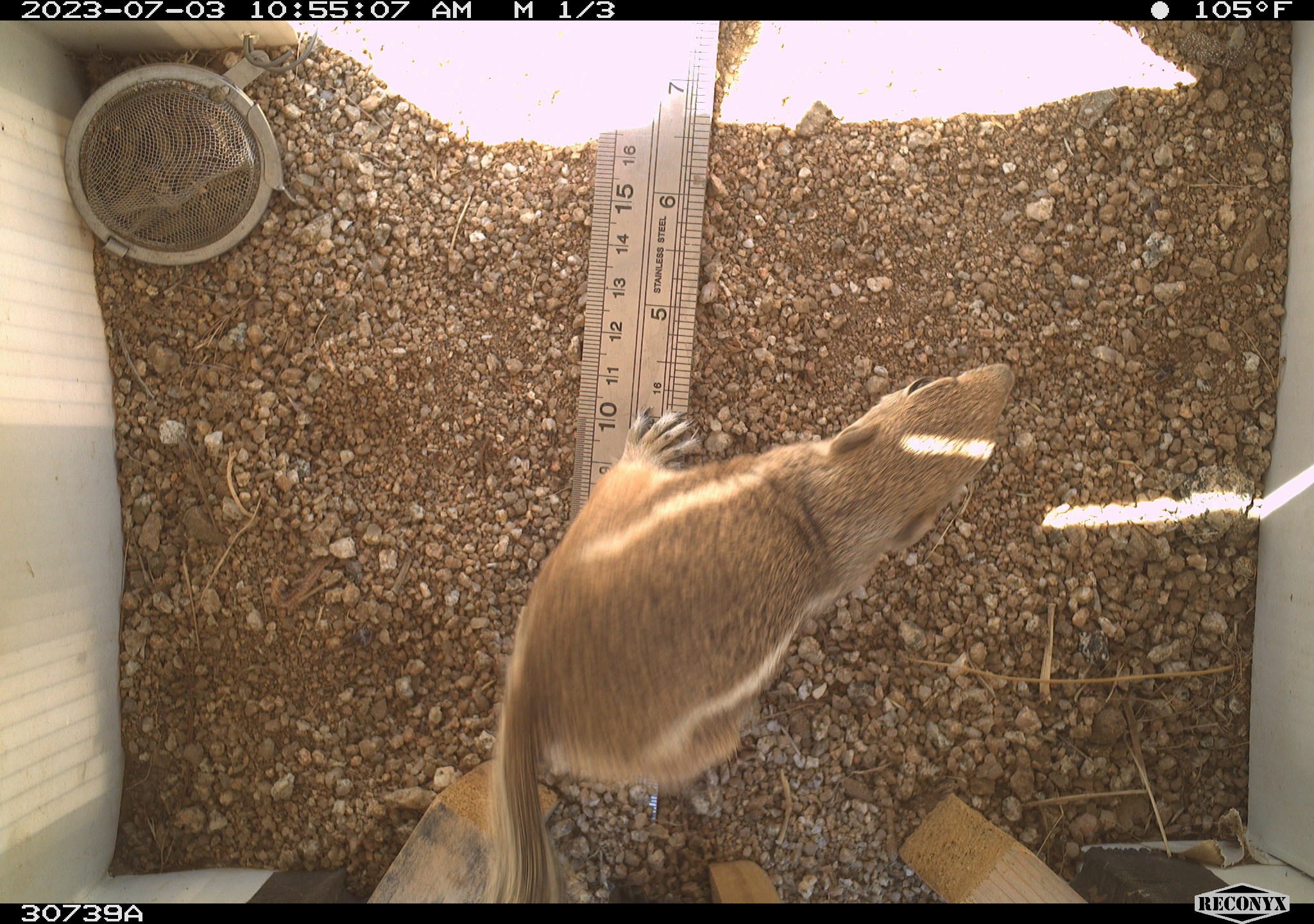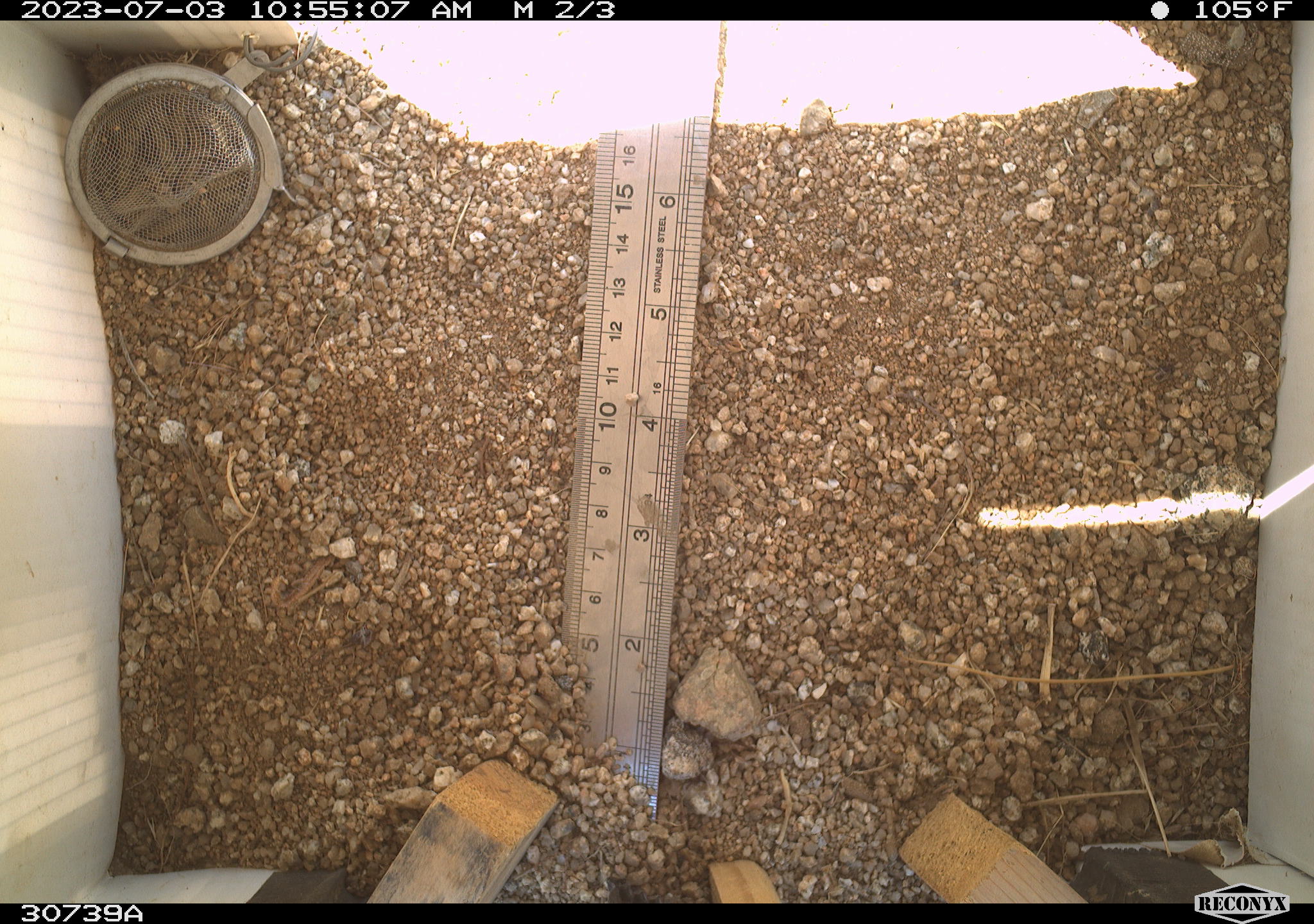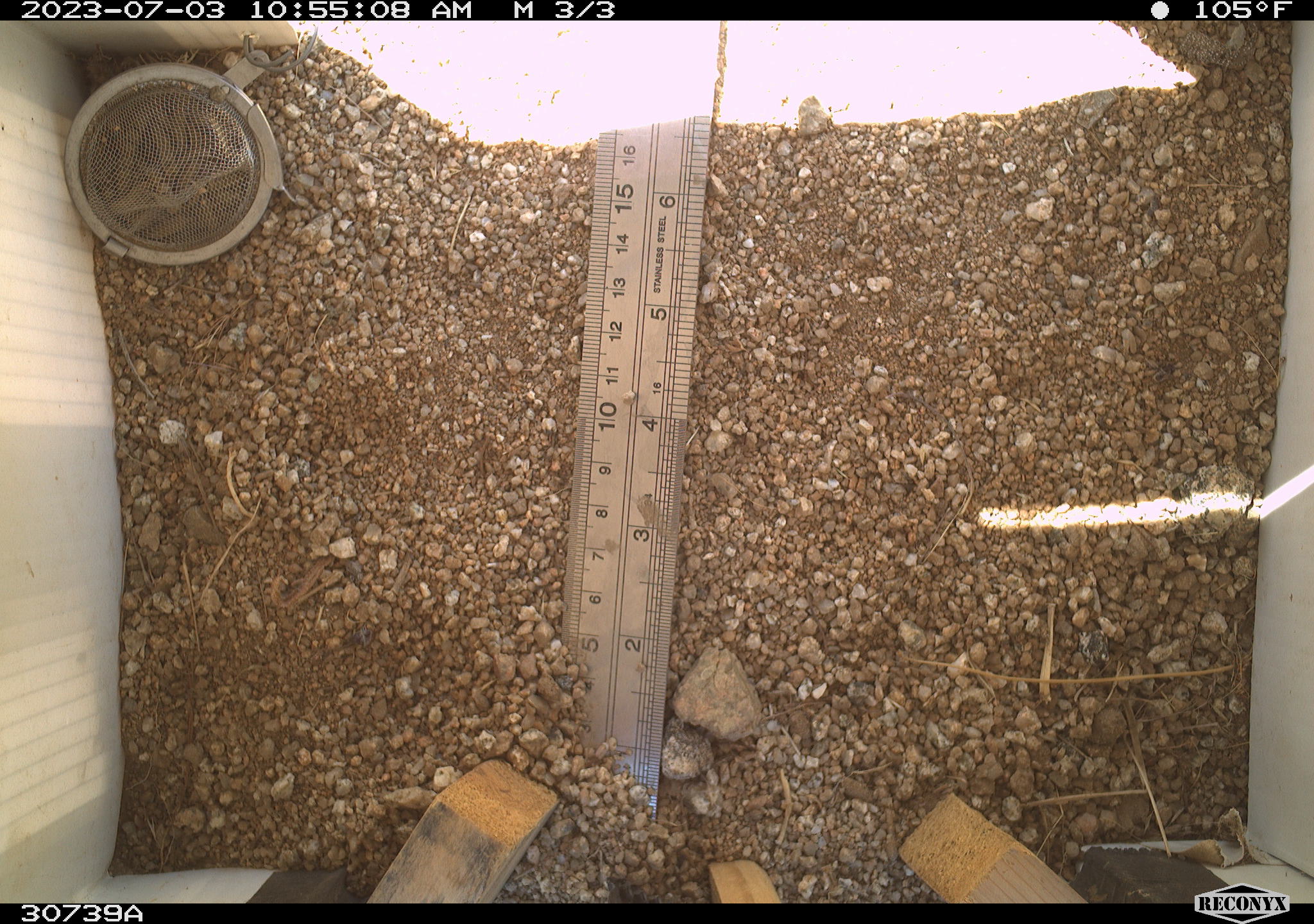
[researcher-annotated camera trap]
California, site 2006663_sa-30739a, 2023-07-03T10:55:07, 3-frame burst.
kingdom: Animalia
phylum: Chordata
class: Mammalia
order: Rodentia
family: Sciuridae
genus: Ammospermophilus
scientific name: Ammospermophilus leucurus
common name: white-tailed antelope squirrel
White-tailed antelope squirrel (Ammospermophilus leucurus).